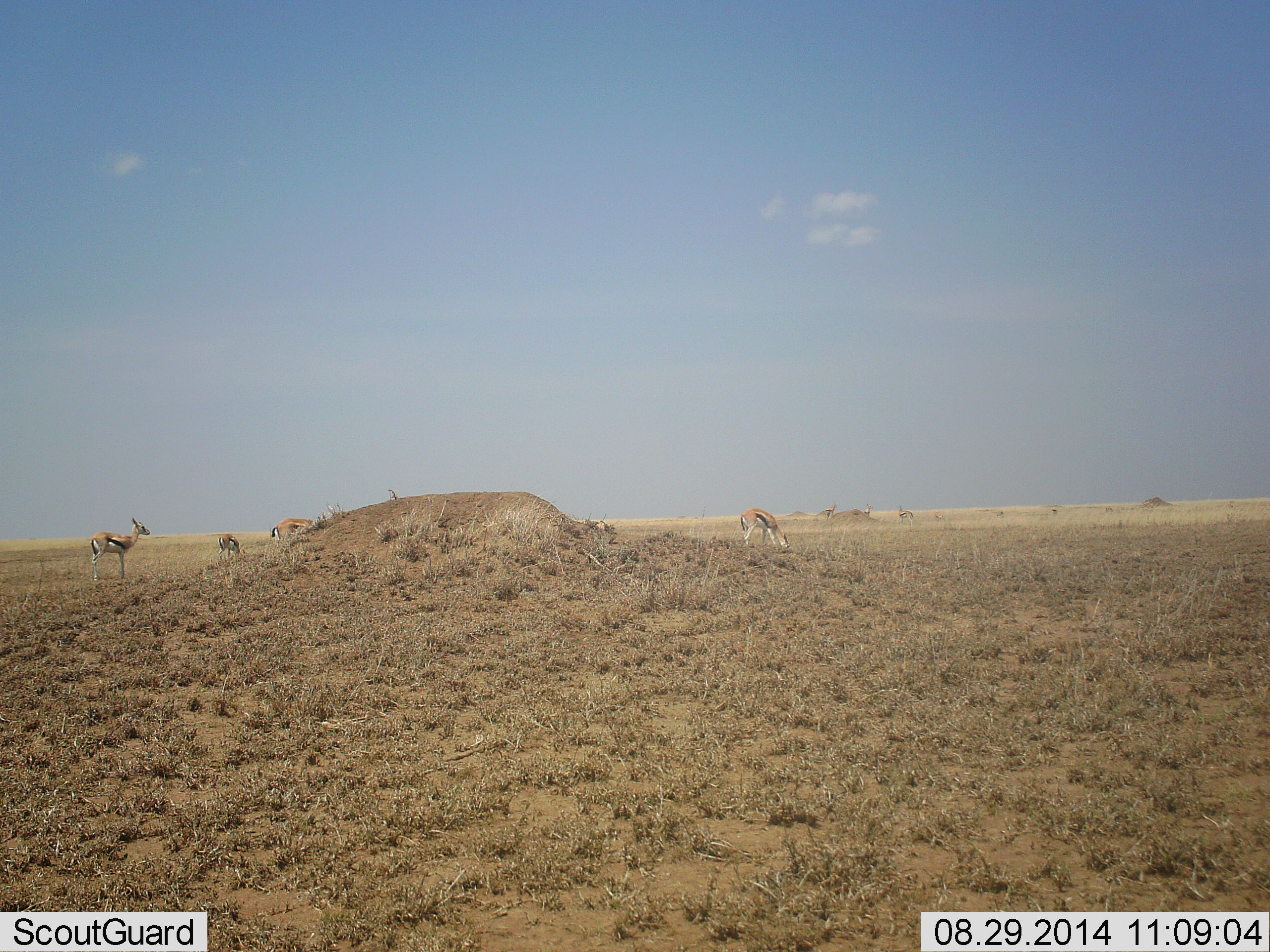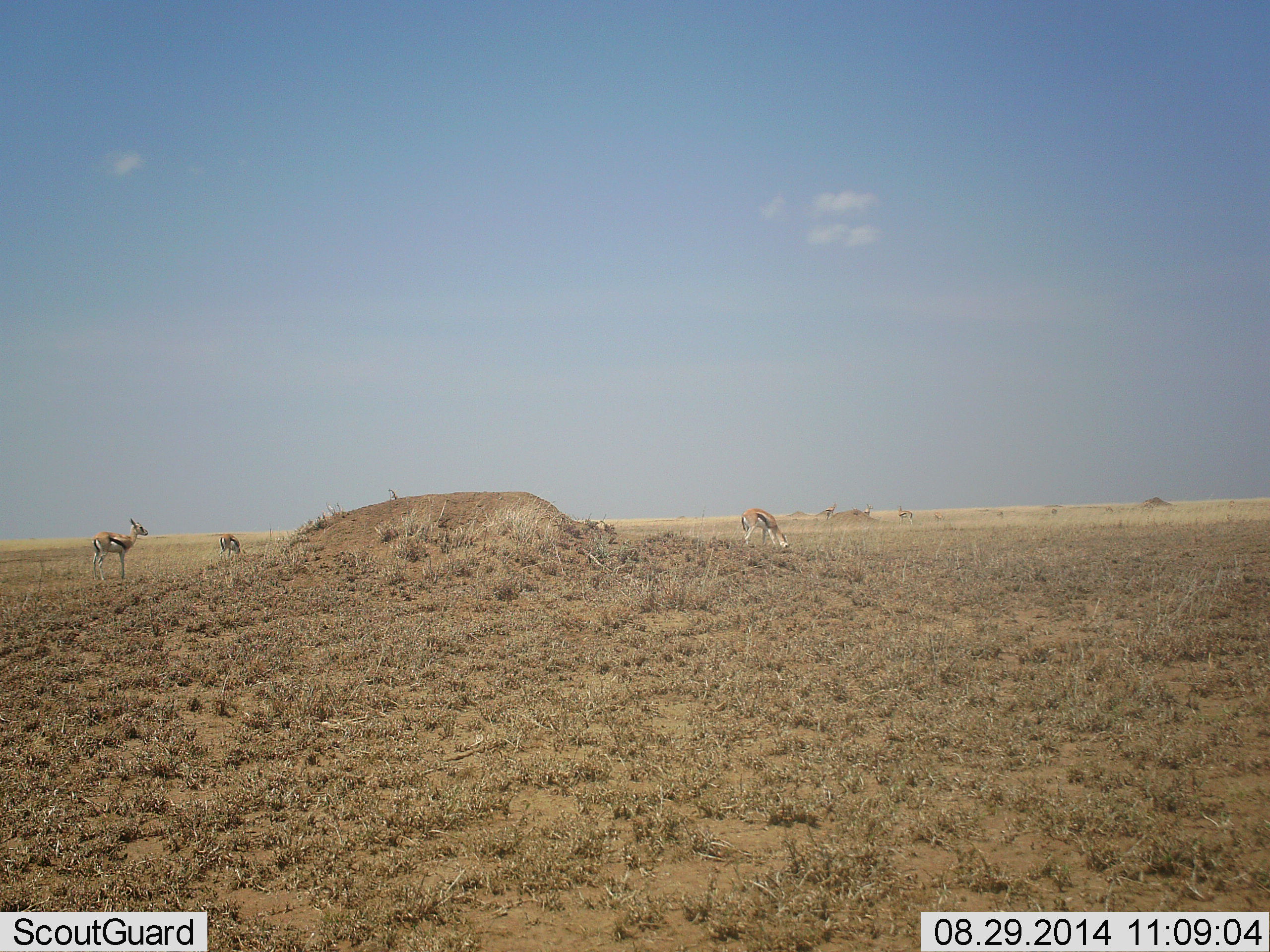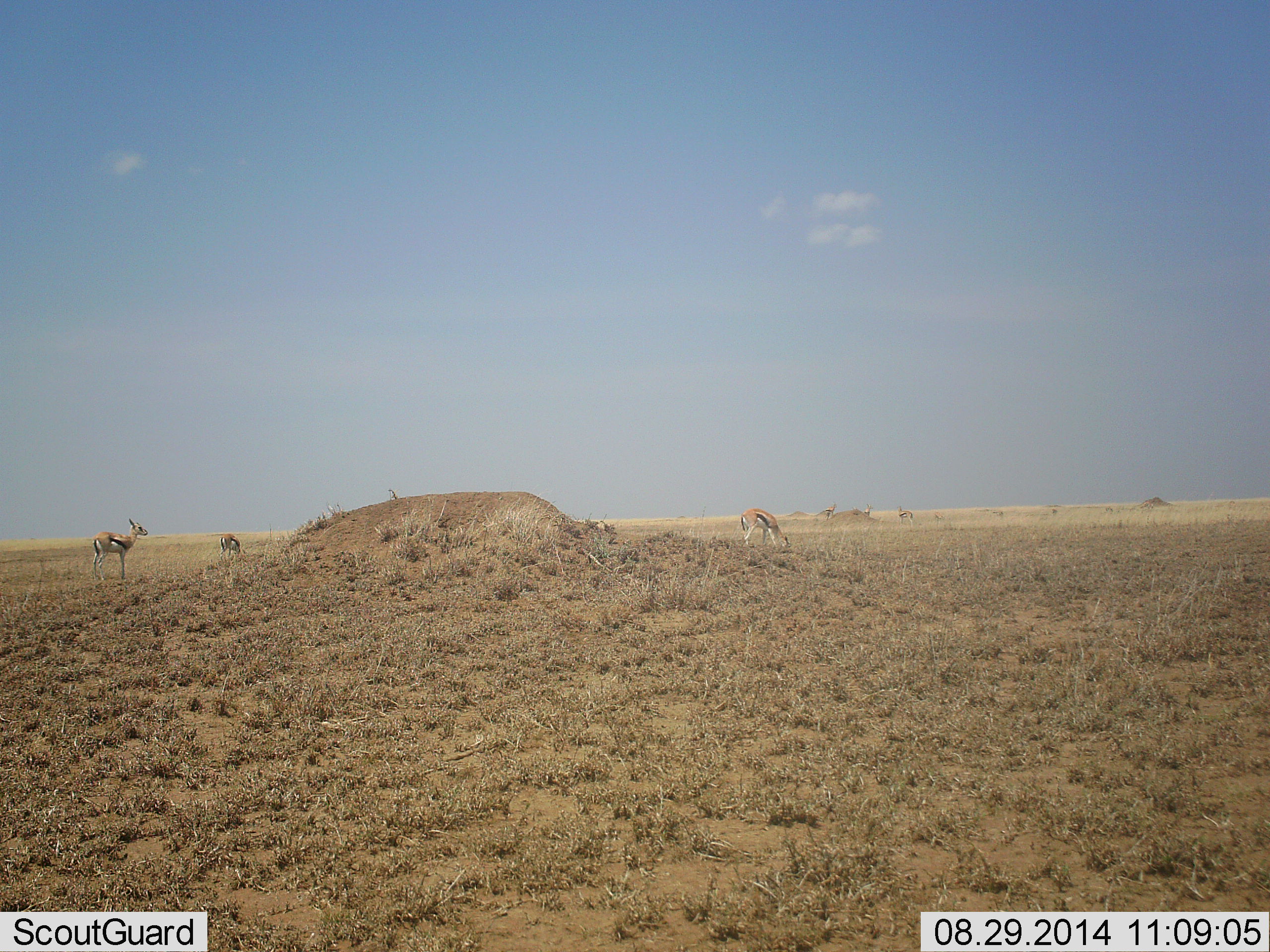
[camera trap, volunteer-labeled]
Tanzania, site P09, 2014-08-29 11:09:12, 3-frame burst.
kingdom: Animalia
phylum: Chordata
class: Mammalia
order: Artiodactyla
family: Bovidae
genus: Eudorcas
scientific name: Eudorcas thomsonii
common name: thomson's gazelle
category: gazellethomsons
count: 5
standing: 100%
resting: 0%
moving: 60%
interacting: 0%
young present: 0%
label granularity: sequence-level